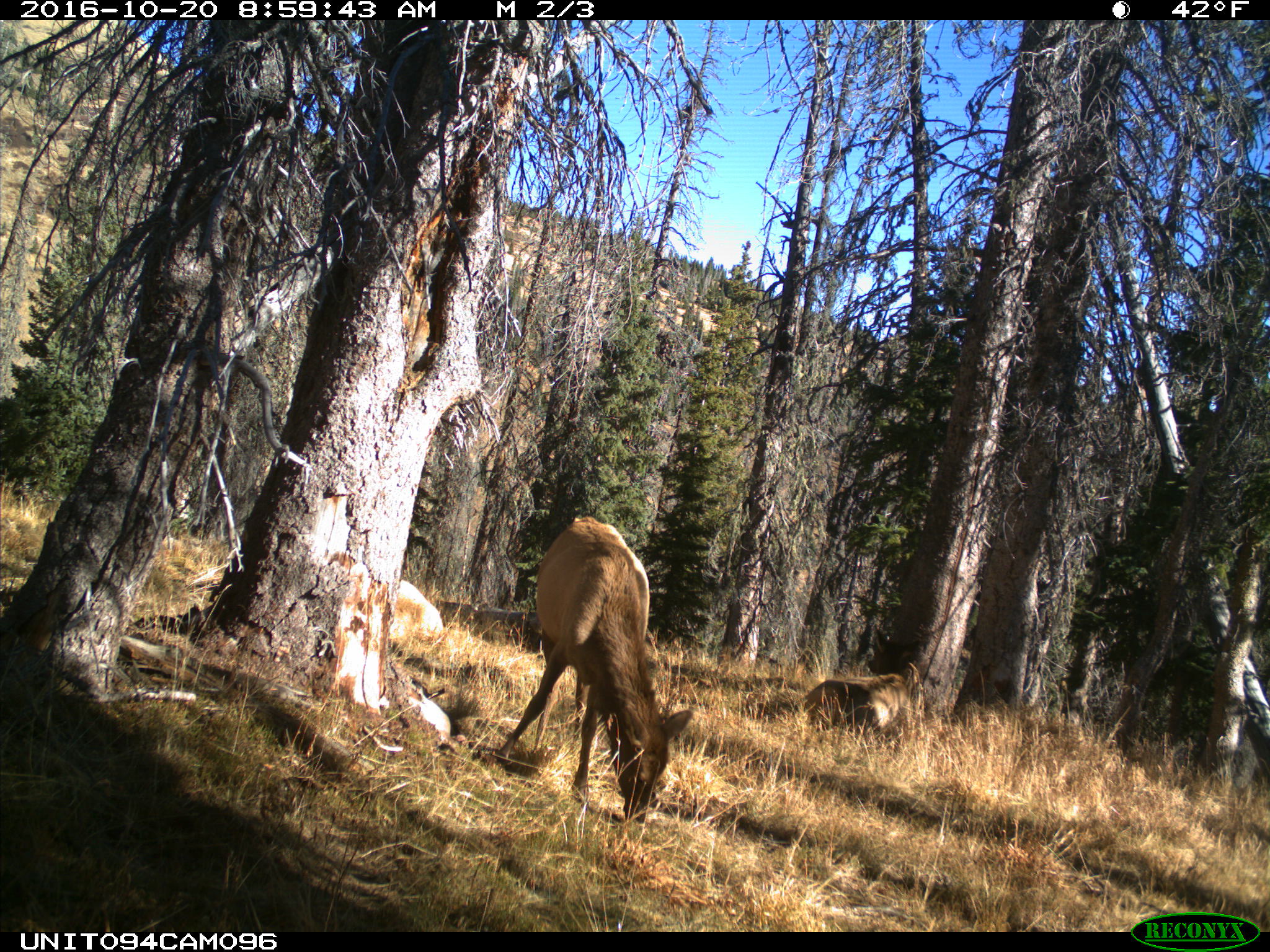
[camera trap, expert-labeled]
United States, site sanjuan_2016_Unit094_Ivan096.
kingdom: Animalia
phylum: Chordata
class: Mammalia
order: Artiodactyla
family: Cervidae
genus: Cervus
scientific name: Cervus elaphus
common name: red deer